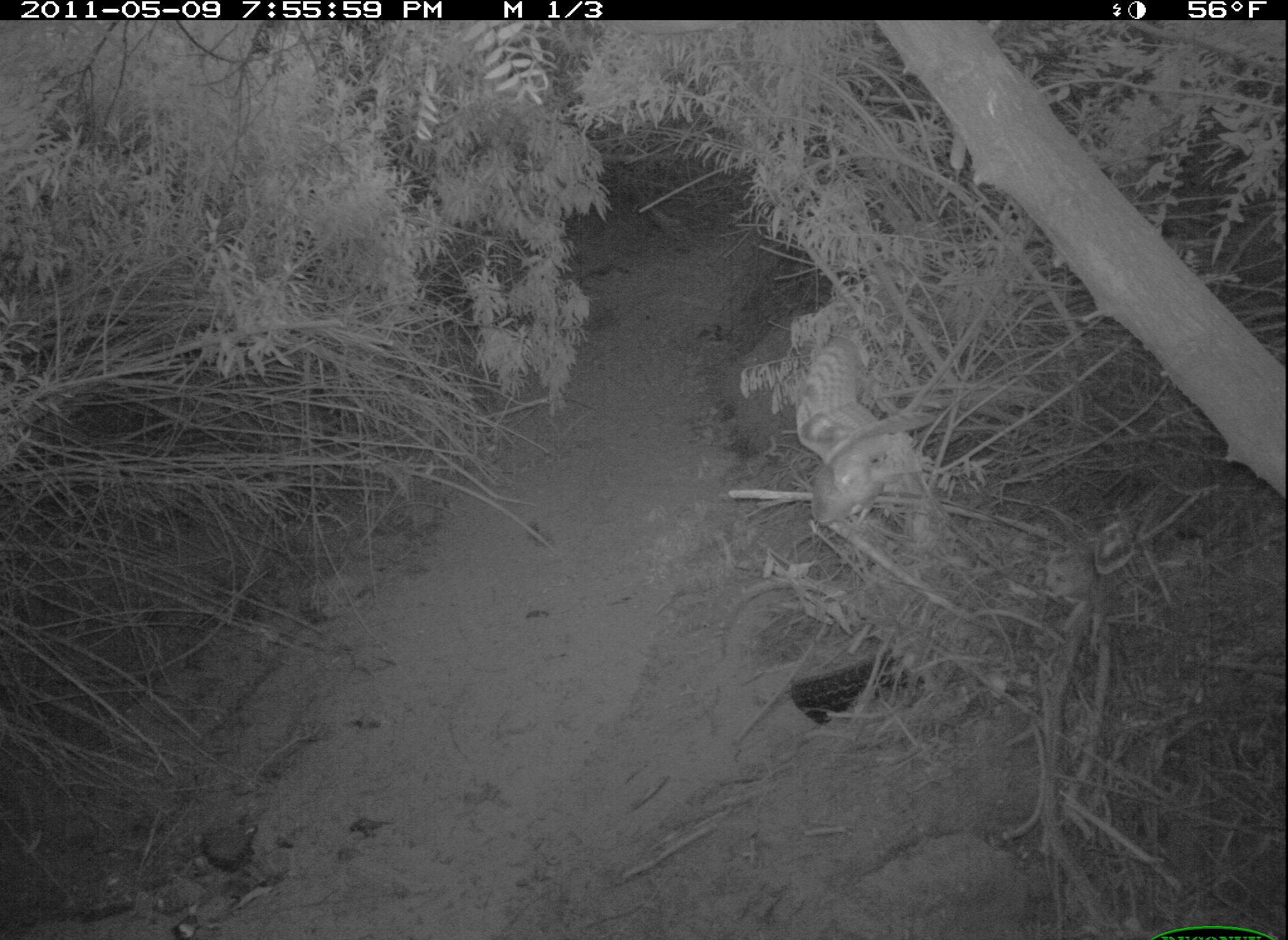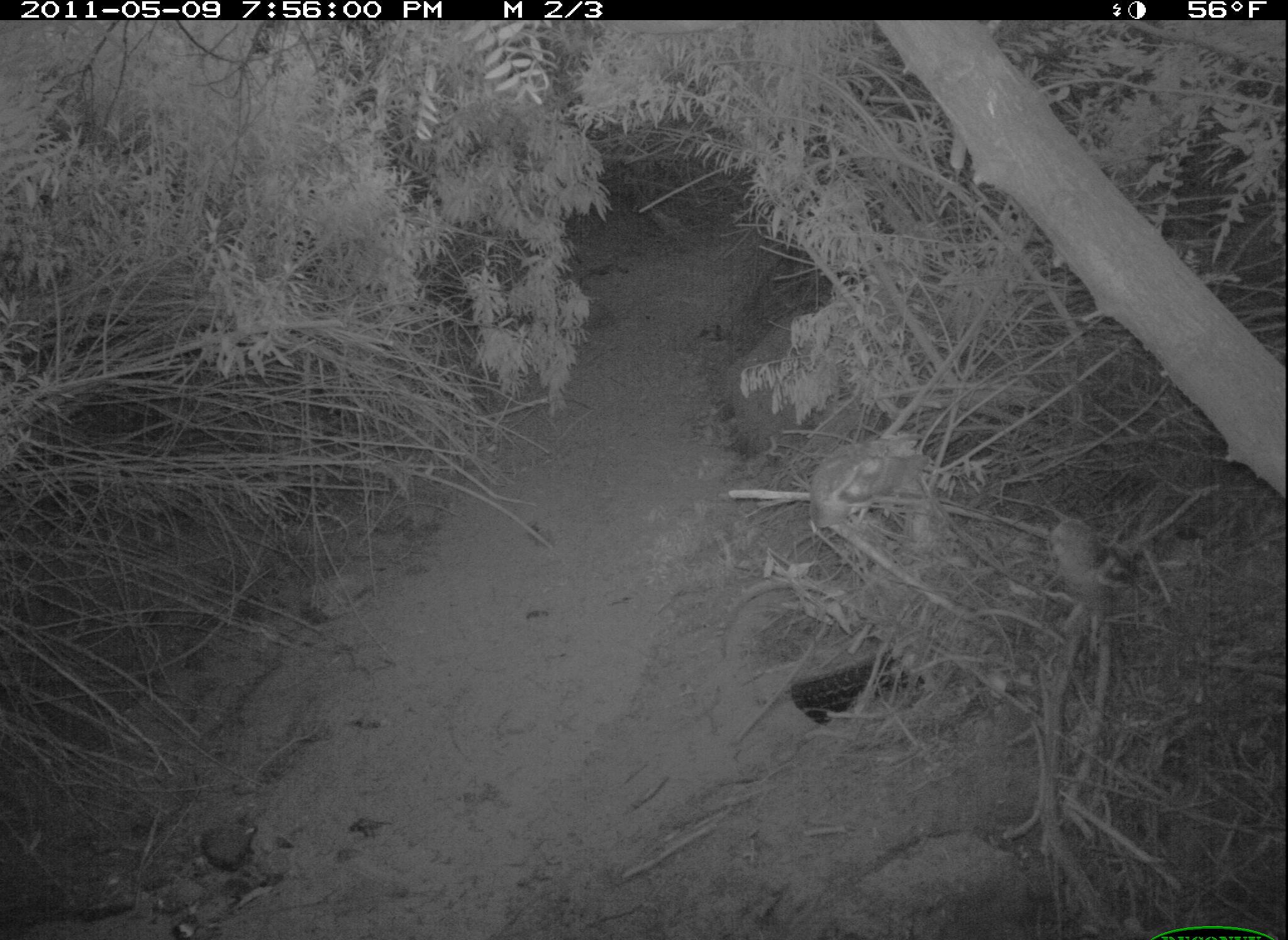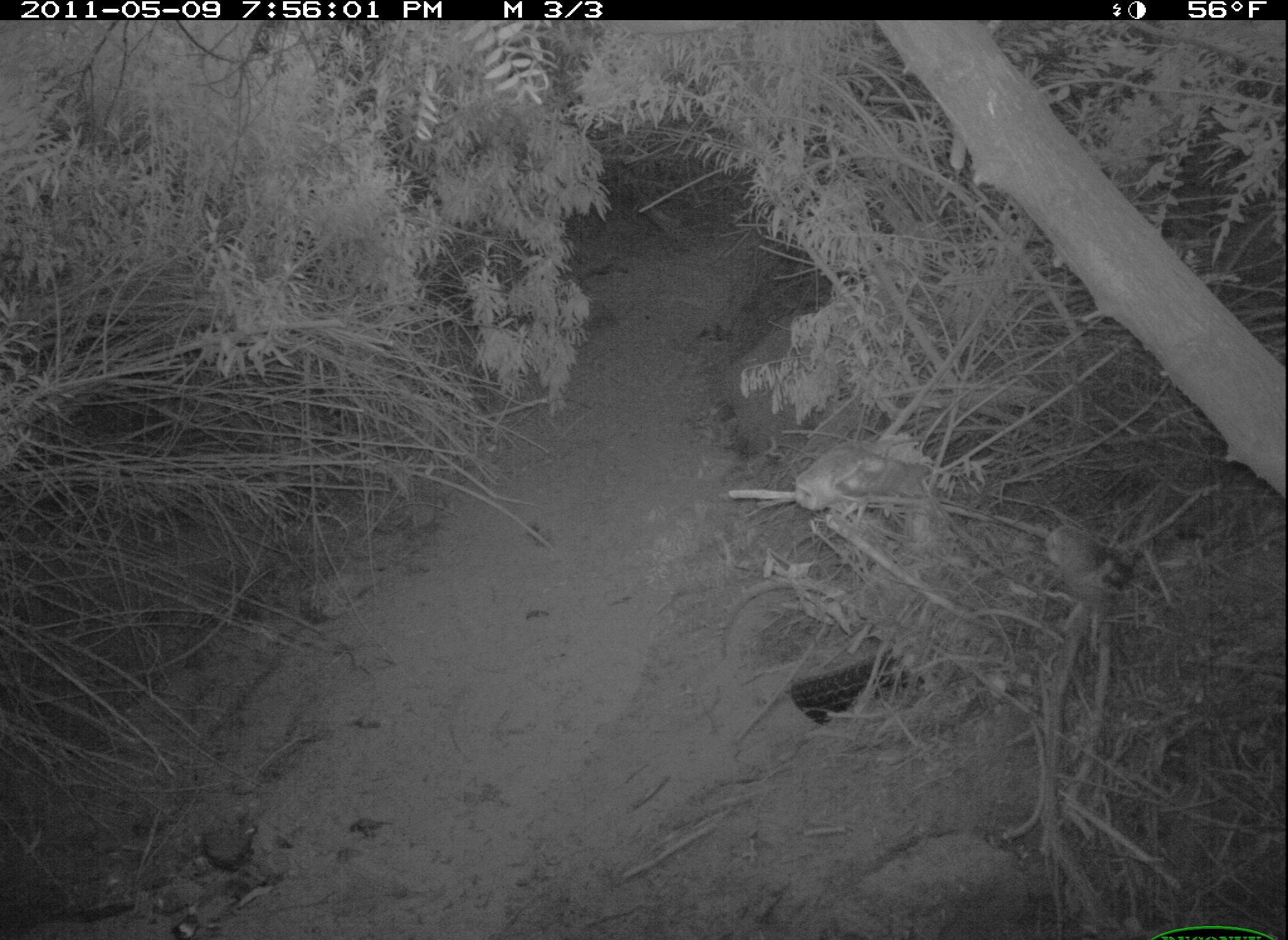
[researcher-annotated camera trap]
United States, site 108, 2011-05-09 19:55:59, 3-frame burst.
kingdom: Animalia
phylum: Chordata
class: Aves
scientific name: Aves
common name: bird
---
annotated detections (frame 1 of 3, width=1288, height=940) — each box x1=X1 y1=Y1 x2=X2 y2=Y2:
bird: x1=786 y1=322 x2=958 y2=546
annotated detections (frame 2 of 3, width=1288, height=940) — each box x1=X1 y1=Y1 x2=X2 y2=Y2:
bird: x1=795 y1=424 x2=951 y2=543; x1=1043 y1=516 x2=1144 y2=657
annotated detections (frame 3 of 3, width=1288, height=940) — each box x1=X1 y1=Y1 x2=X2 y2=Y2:
bird: x1=791 y1=416 x2=961 y2=549